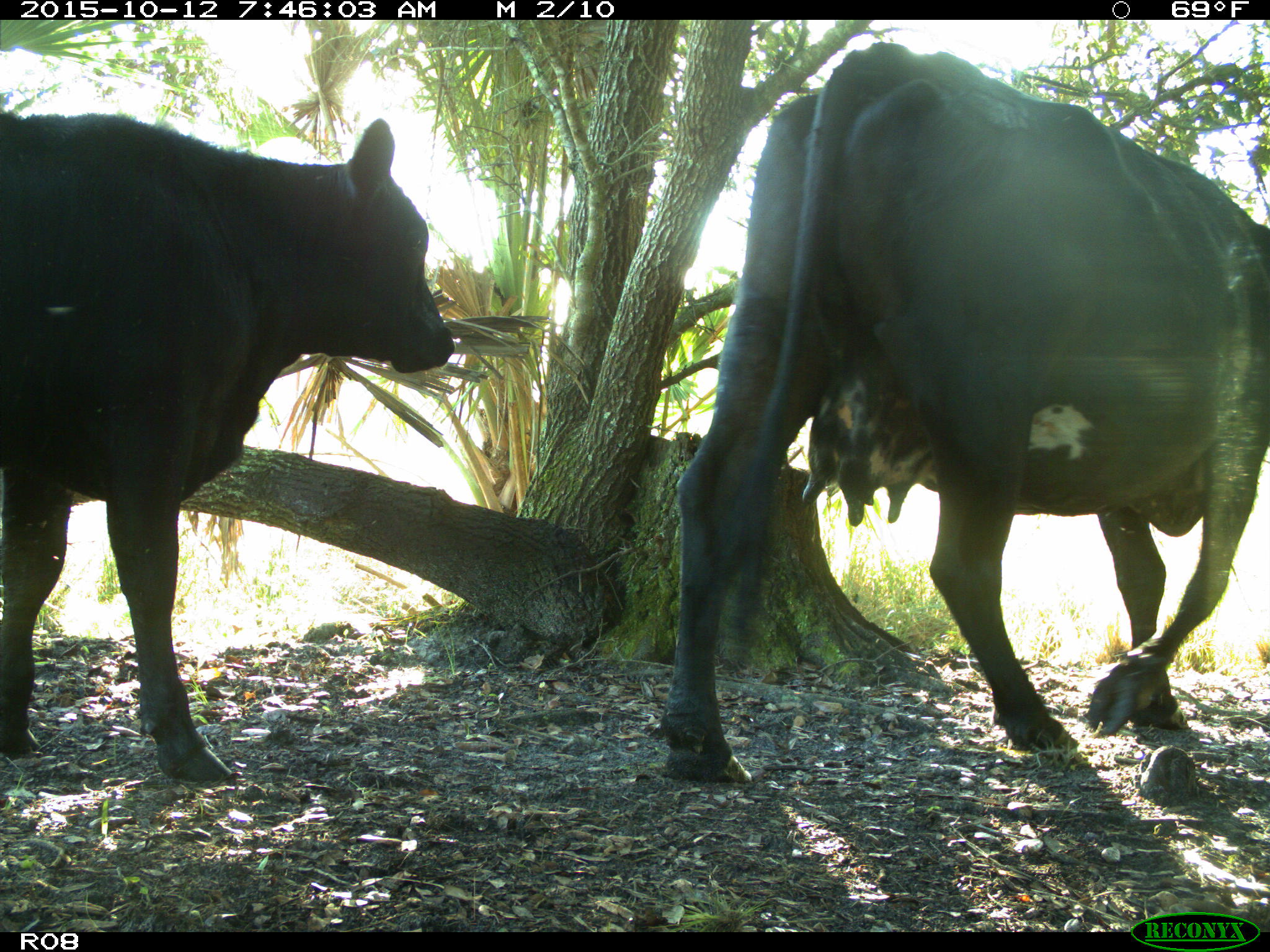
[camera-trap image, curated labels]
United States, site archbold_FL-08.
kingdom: Animalia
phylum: Chordata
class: Mammalia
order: Artiodactyla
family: Bovidae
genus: Bos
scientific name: Bos taurus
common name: domestic cow